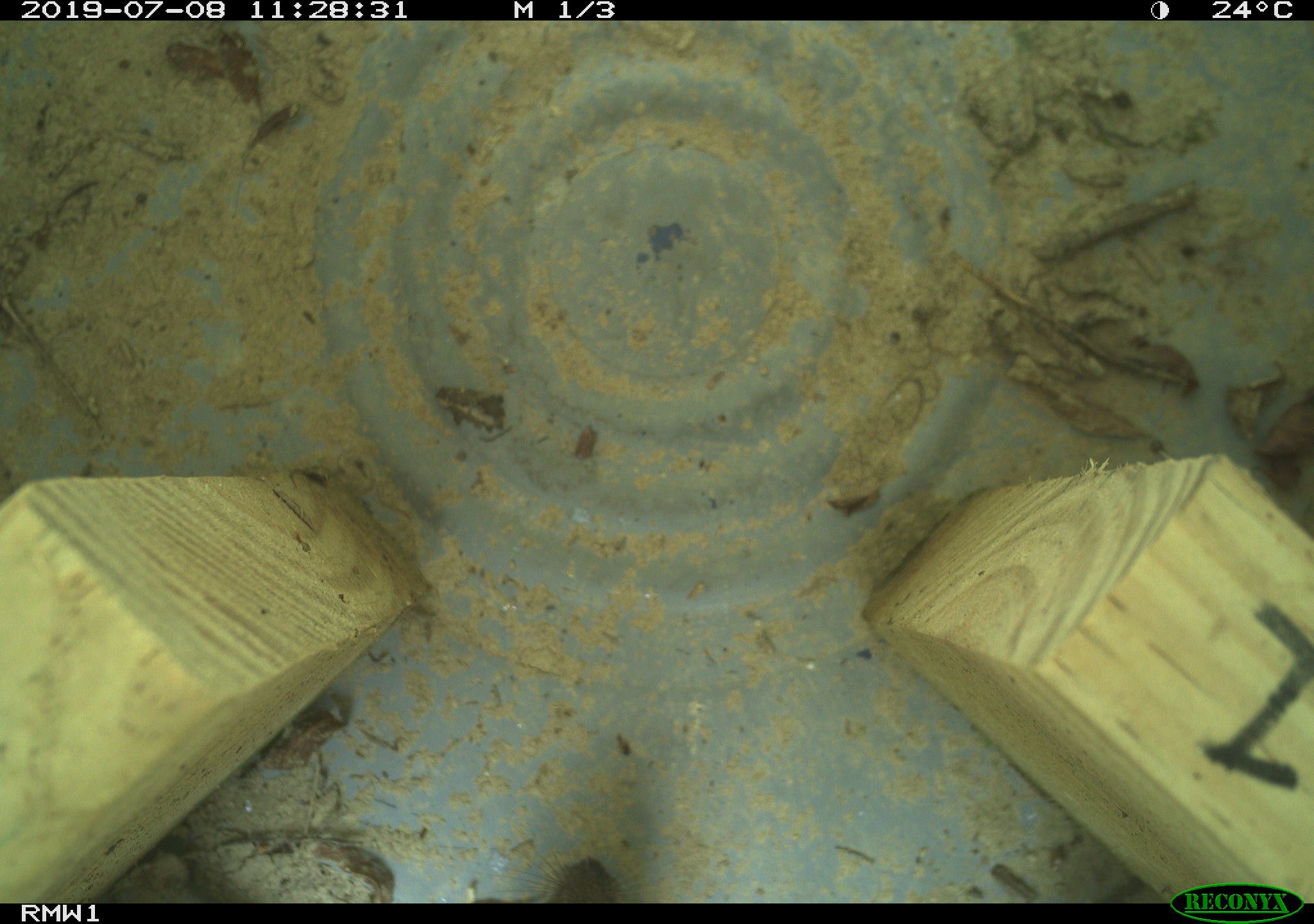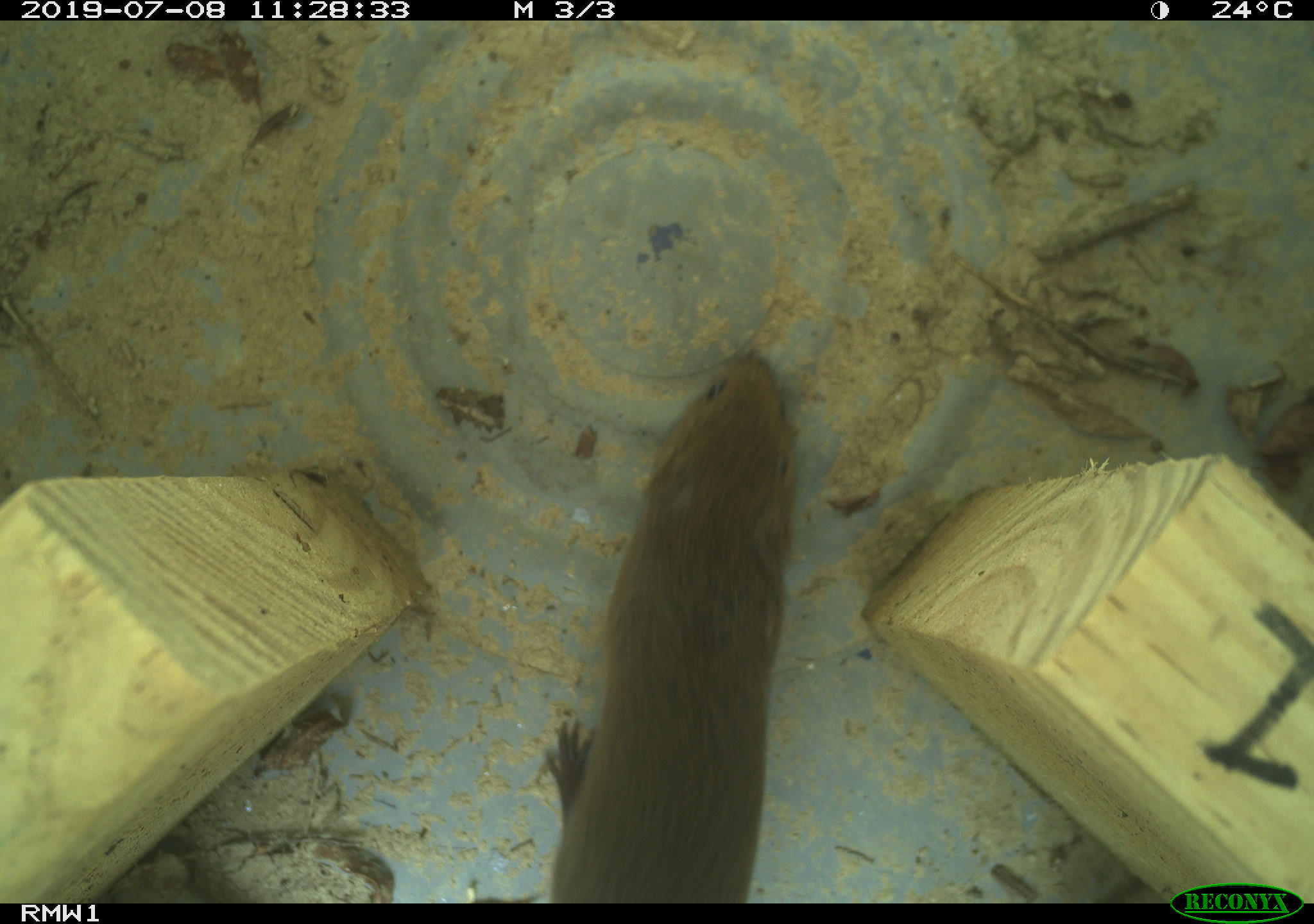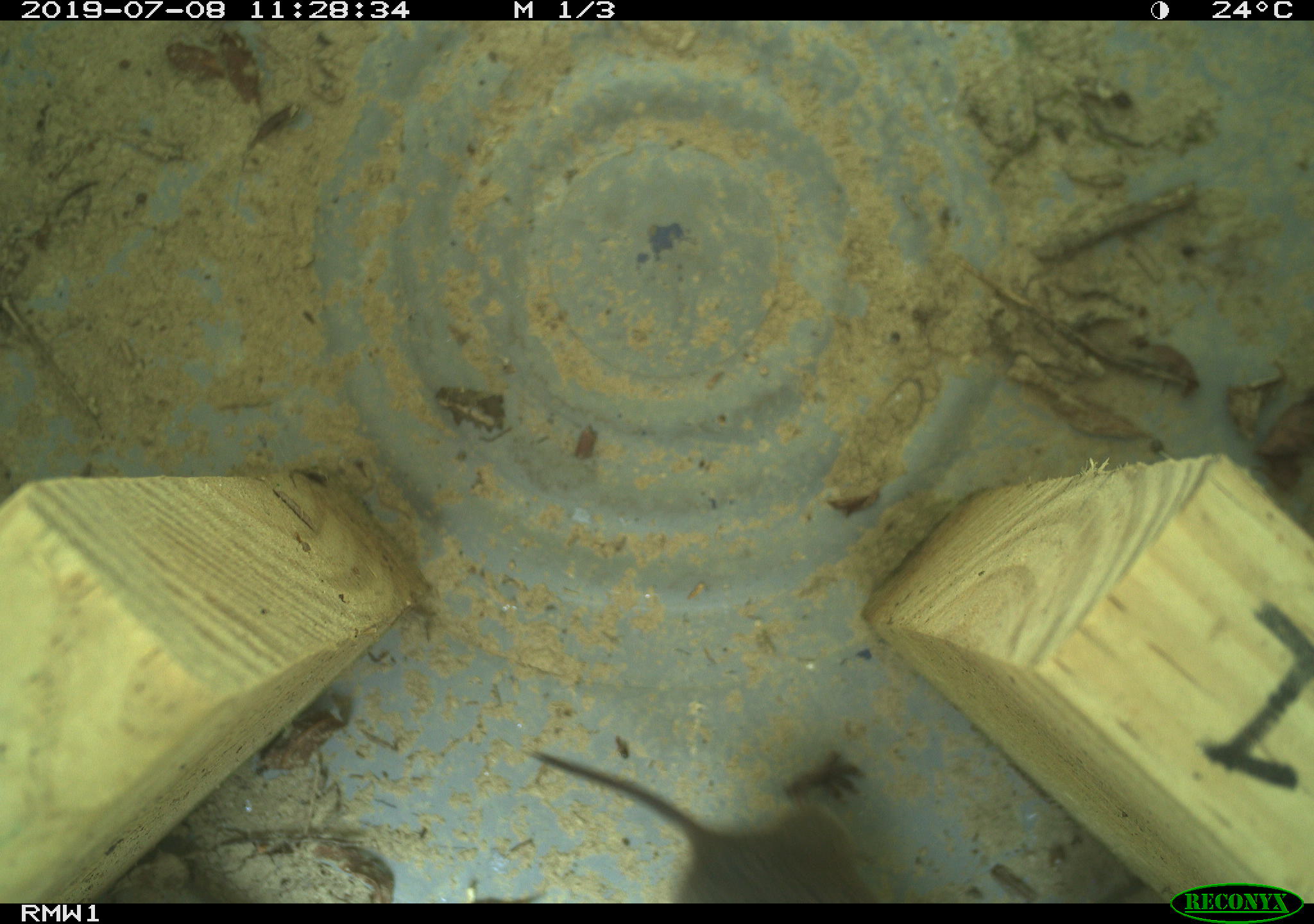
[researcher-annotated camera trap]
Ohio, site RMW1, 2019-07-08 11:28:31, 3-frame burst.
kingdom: Animalia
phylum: Chordata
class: Mammalia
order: Rodentia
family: Cricetidae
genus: Microtus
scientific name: Microtus pennsylvanicus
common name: meadow vole